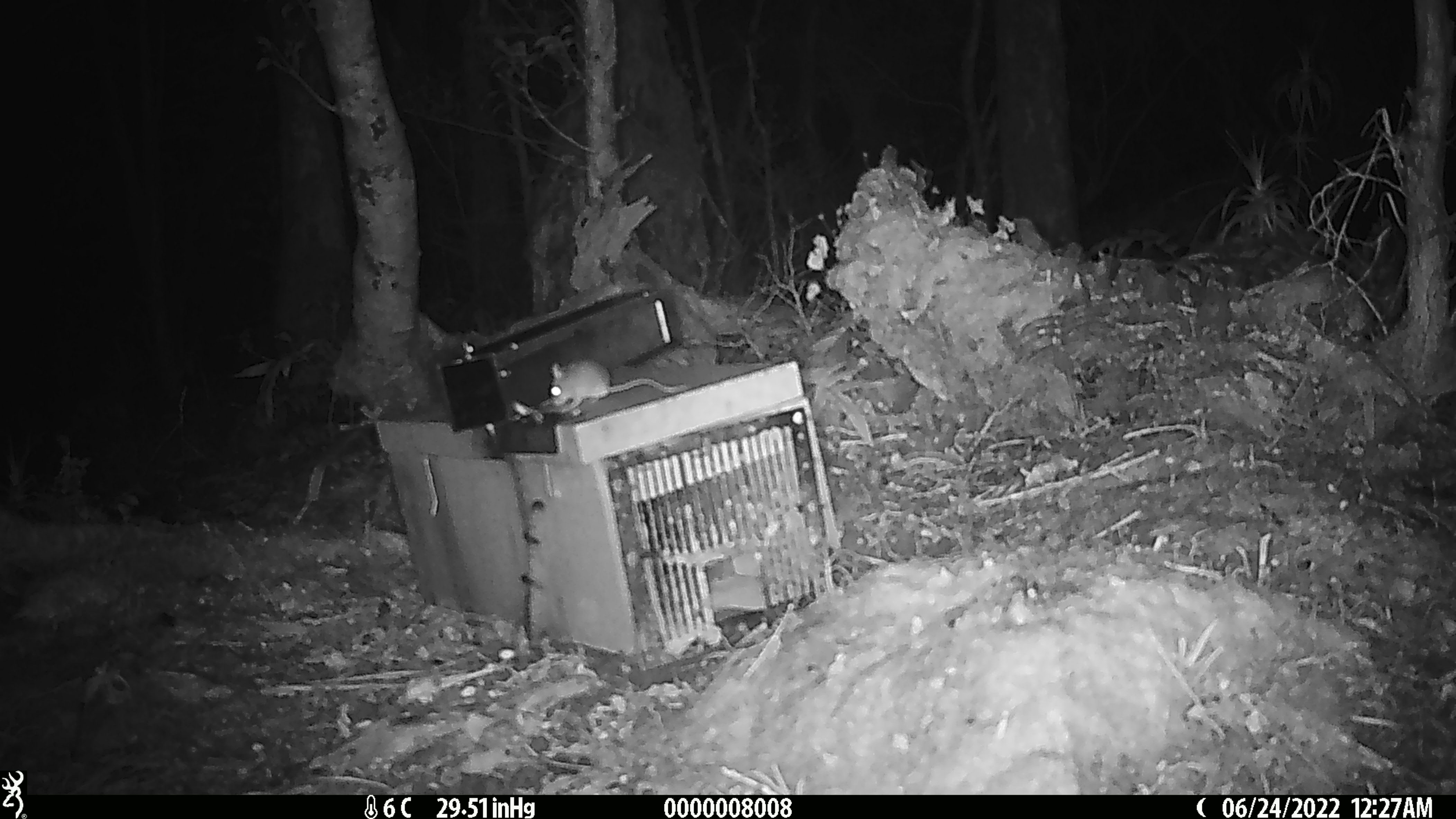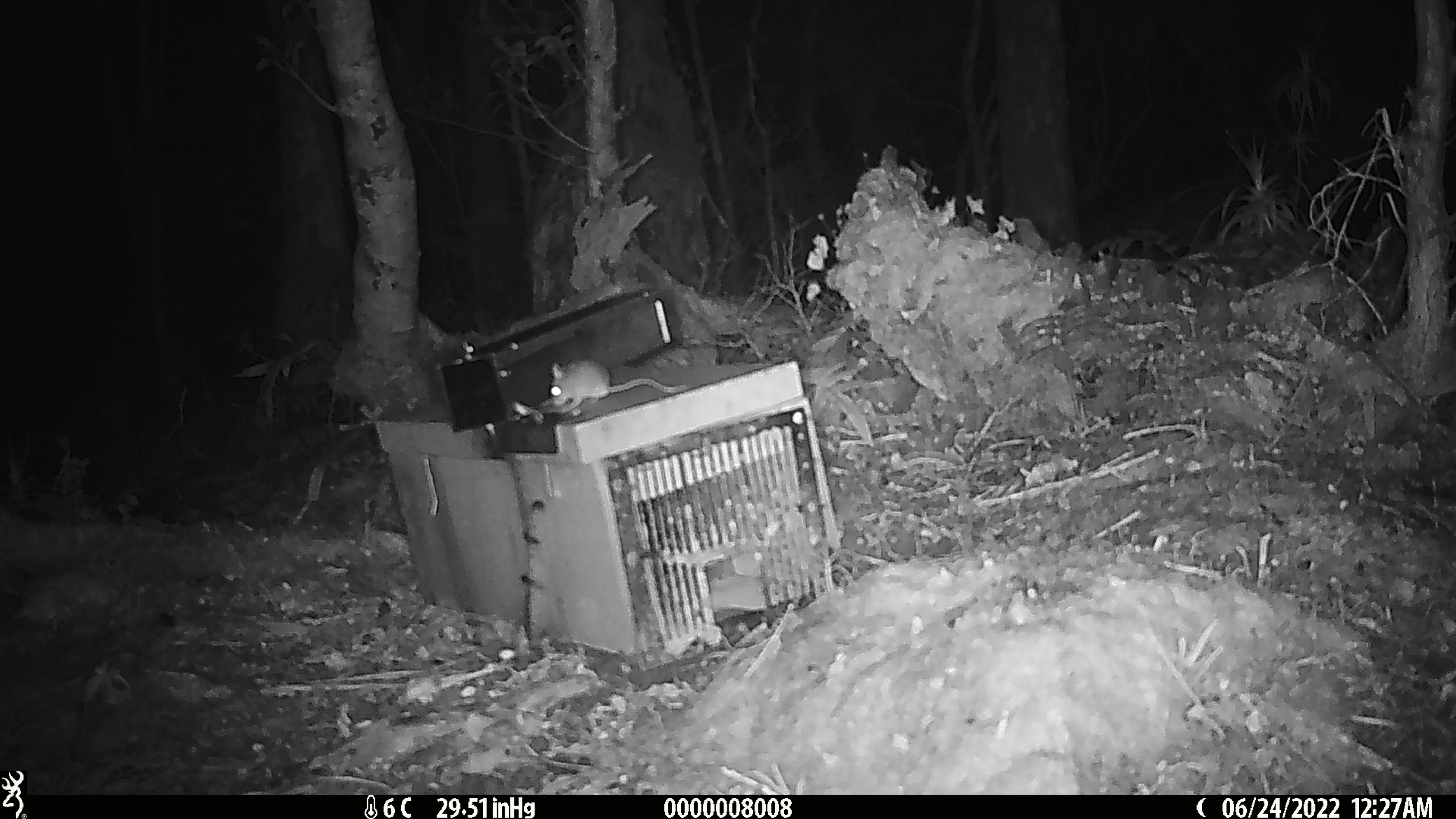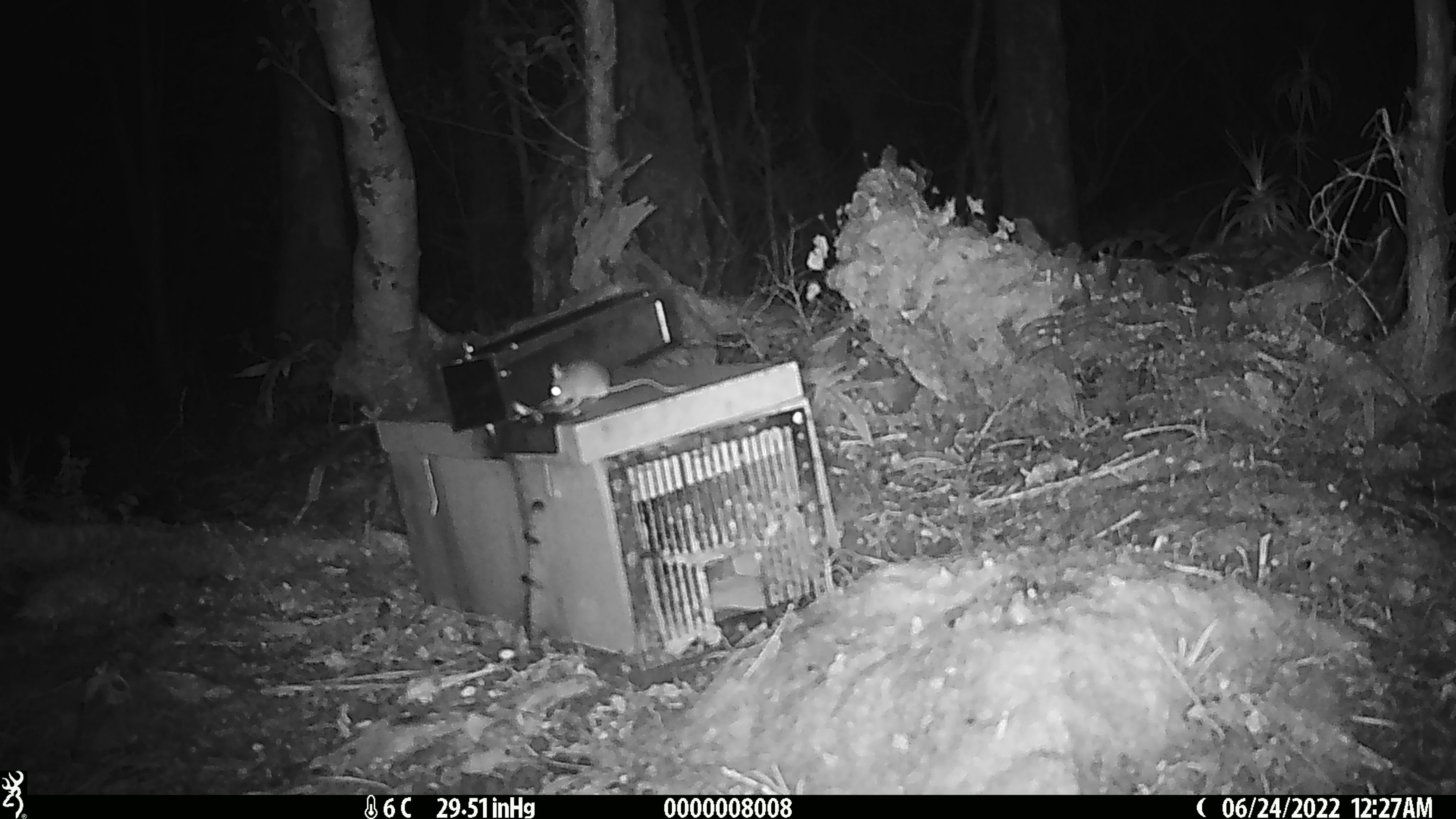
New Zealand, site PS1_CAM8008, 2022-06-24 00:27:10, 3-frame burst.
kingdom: Animalia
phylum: Chordata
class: Mammalia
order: Rodentia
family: Muridae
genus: Mus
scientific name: Mus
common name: mouse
Mouse (Mus).